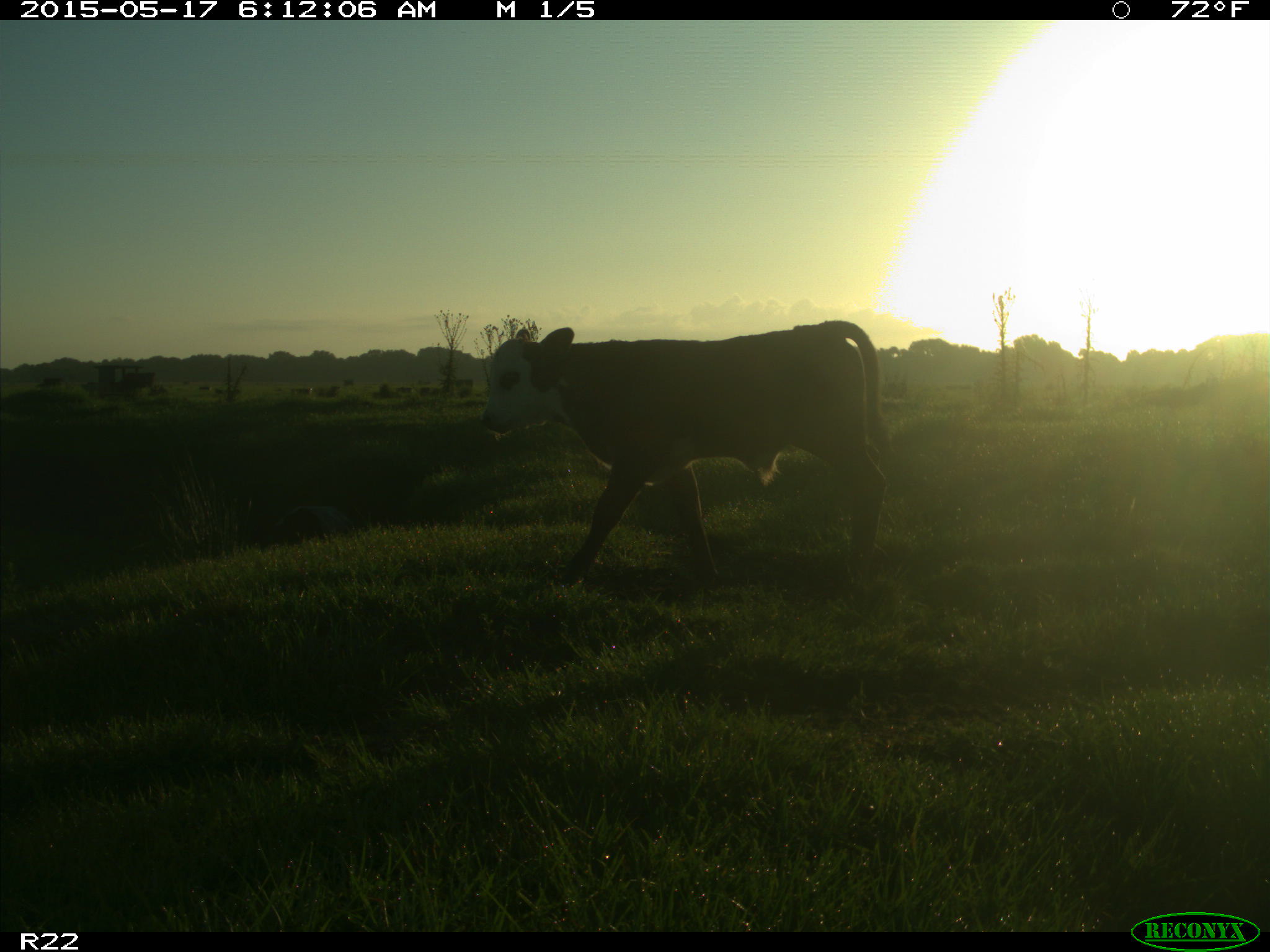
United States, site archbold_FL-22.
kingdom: Animalia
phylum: Chordata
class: Mammalia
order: Artiodactyla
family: Bovidae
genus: Bos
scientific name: Bos taurus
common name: domestic cow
Bos taurus (domestic cow).